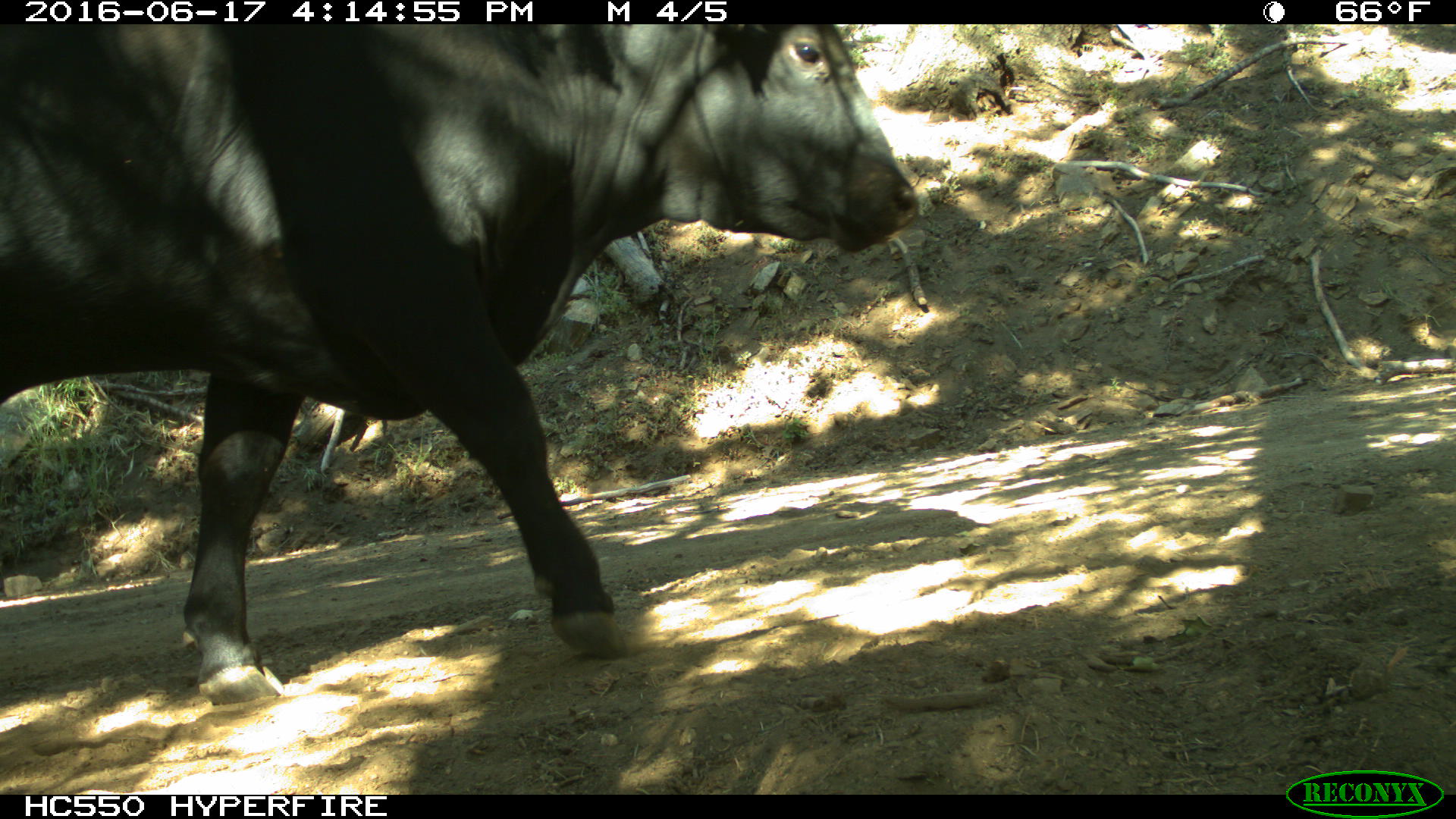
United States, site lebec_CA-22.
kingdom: Animalia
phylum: Chordata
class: Mammalia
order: Artiodactyla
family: Bovidae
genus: Bos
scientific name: Bos taurus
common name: domestic cow